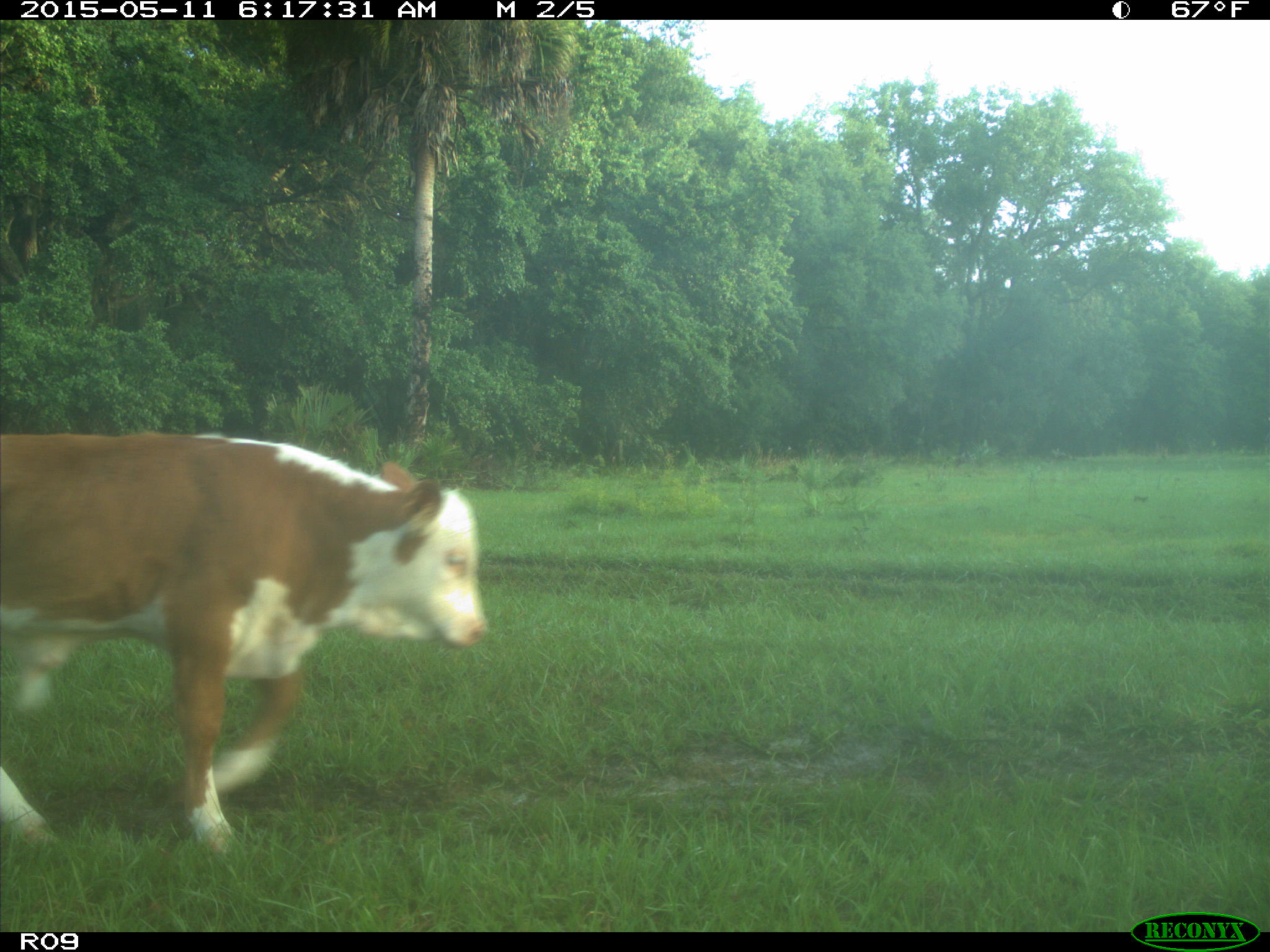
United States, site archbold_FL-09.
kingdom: Animalia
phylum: Chordata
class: Mammalia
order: Artiodactyla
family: Bovidae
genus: Bos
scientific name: Bos taurus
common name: domestic cow